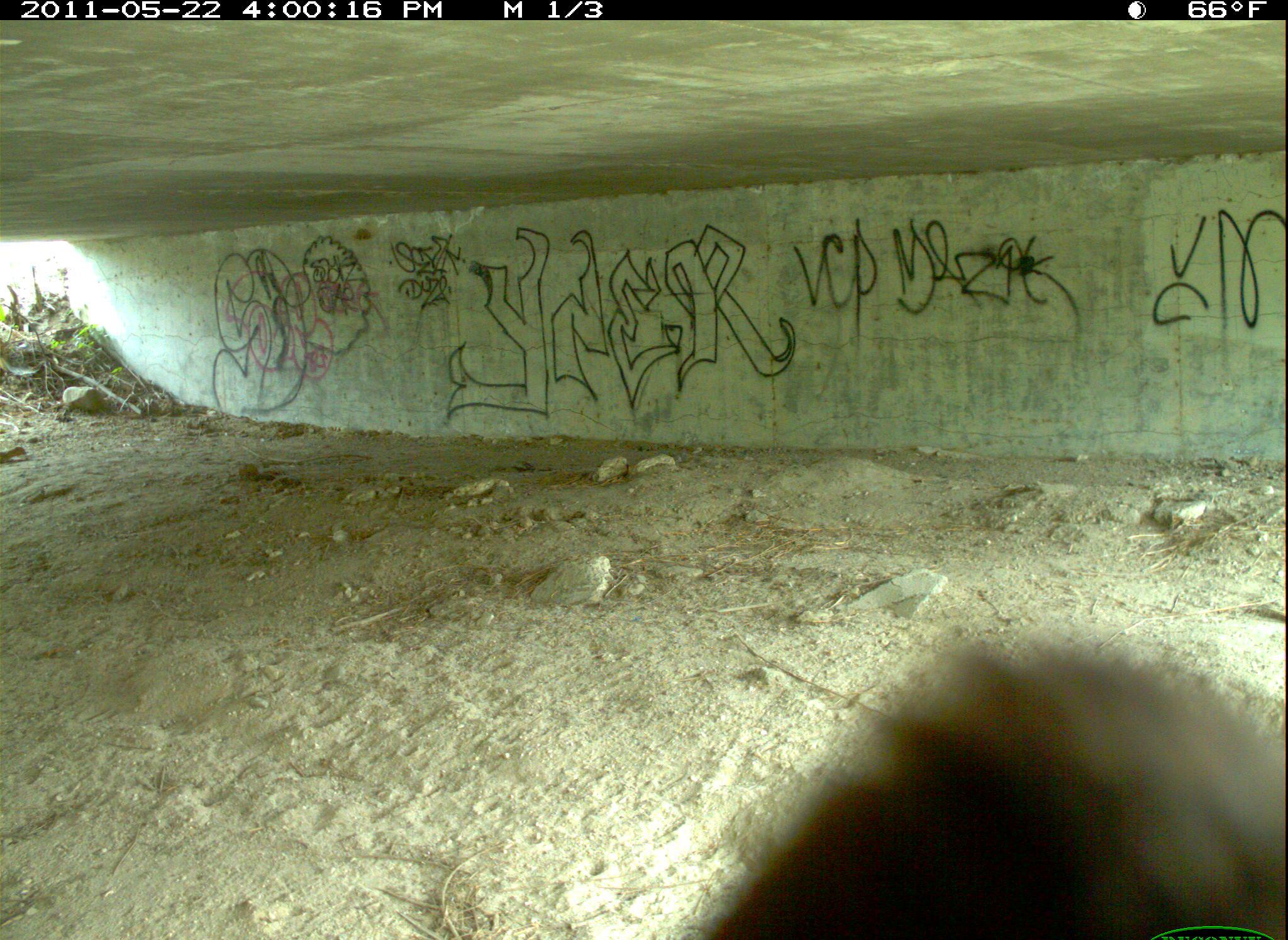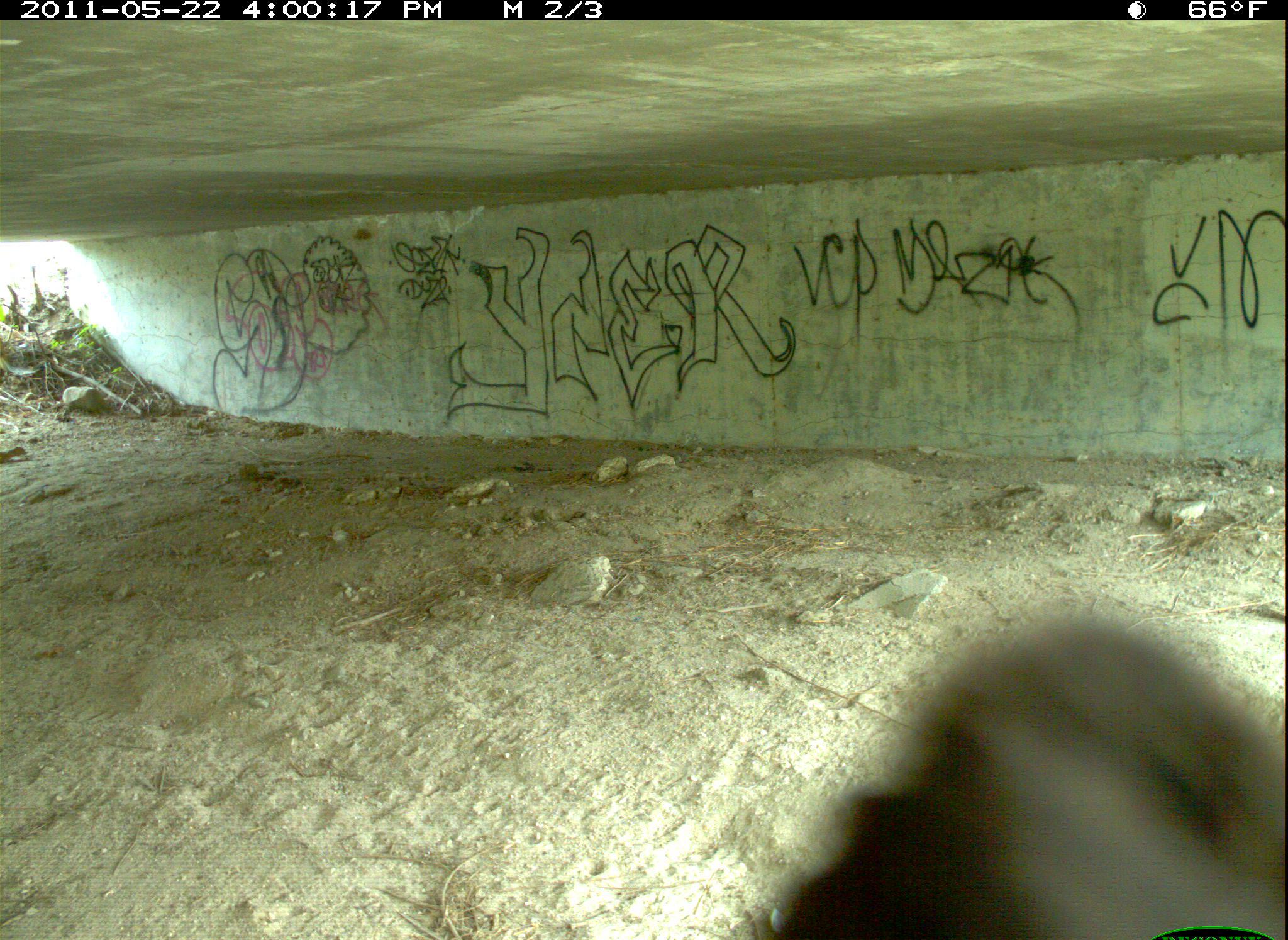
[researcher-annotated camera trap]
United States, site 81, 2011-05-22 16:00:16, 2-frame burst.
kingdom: Animalia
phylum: Chordata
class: Aves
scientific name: Aves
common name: bird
Bird (Aves).